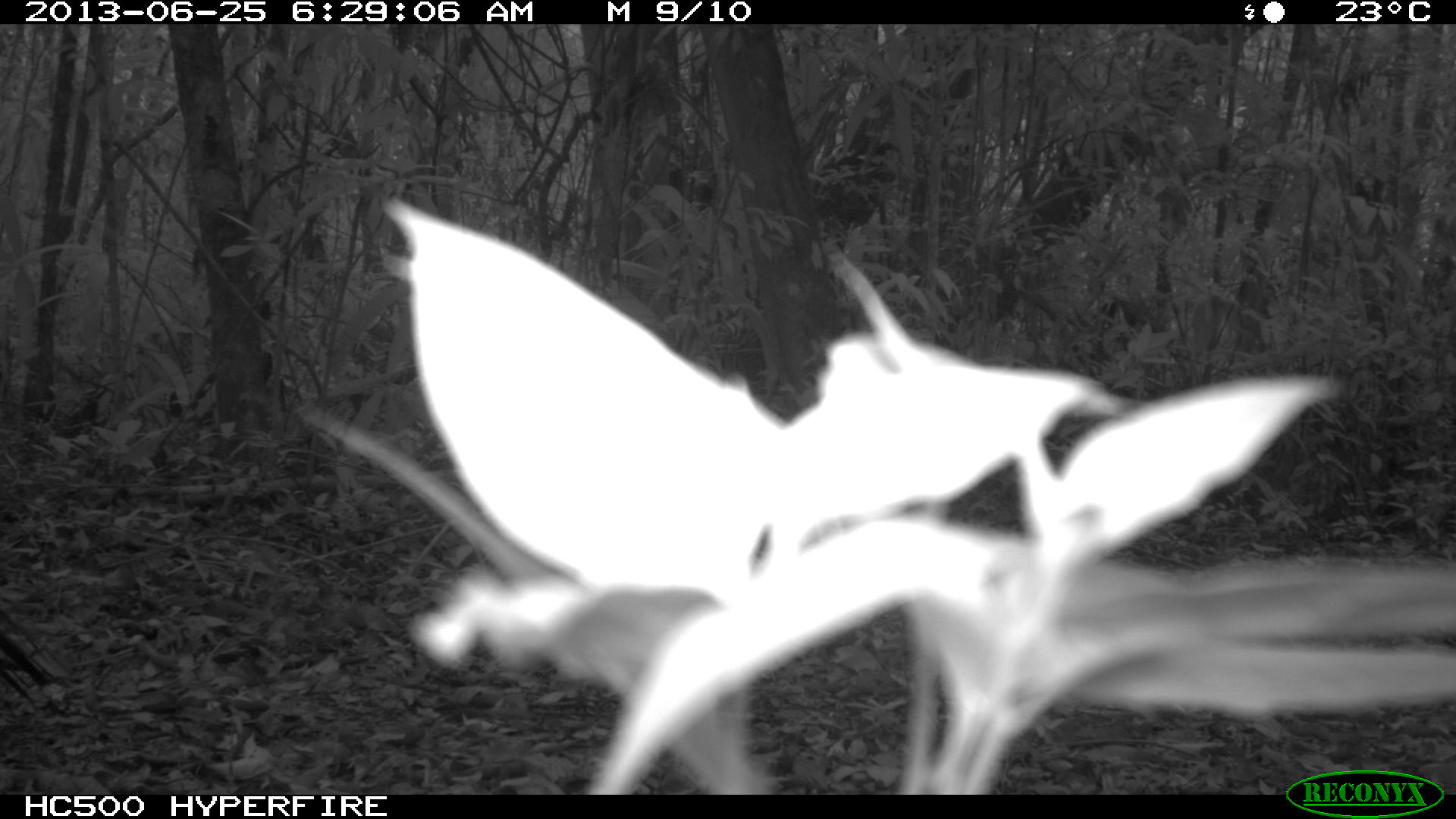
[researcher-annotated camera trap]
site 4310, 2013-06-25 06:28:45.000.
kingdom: Animalia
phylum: Chordata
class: Aves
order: Galliformes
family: Phasianidae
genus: Meleagris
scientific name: Meleagris ocellata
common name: ocellated turkey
Meleagris ocellata (ocellated turkey), count 1, sex male.